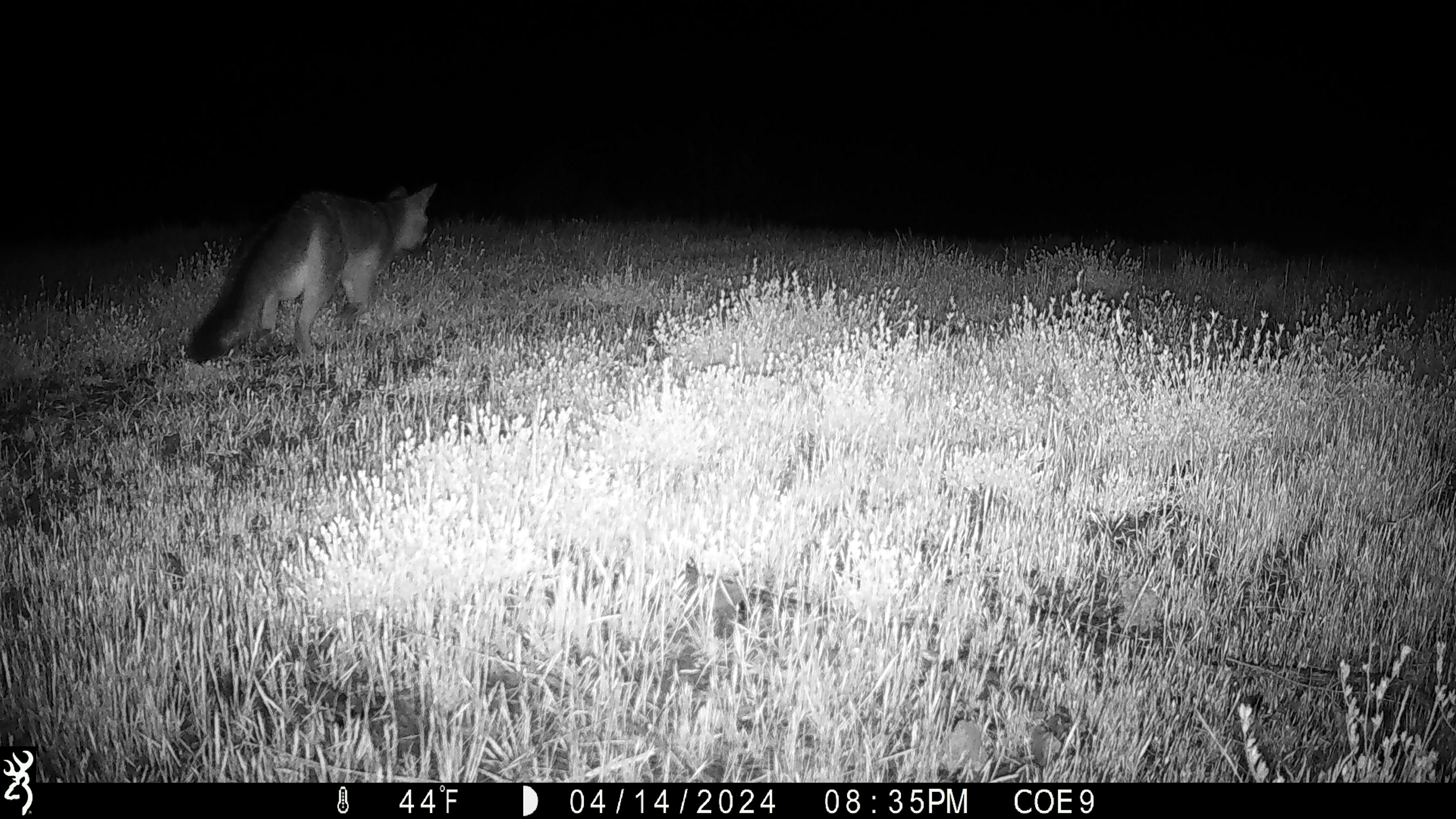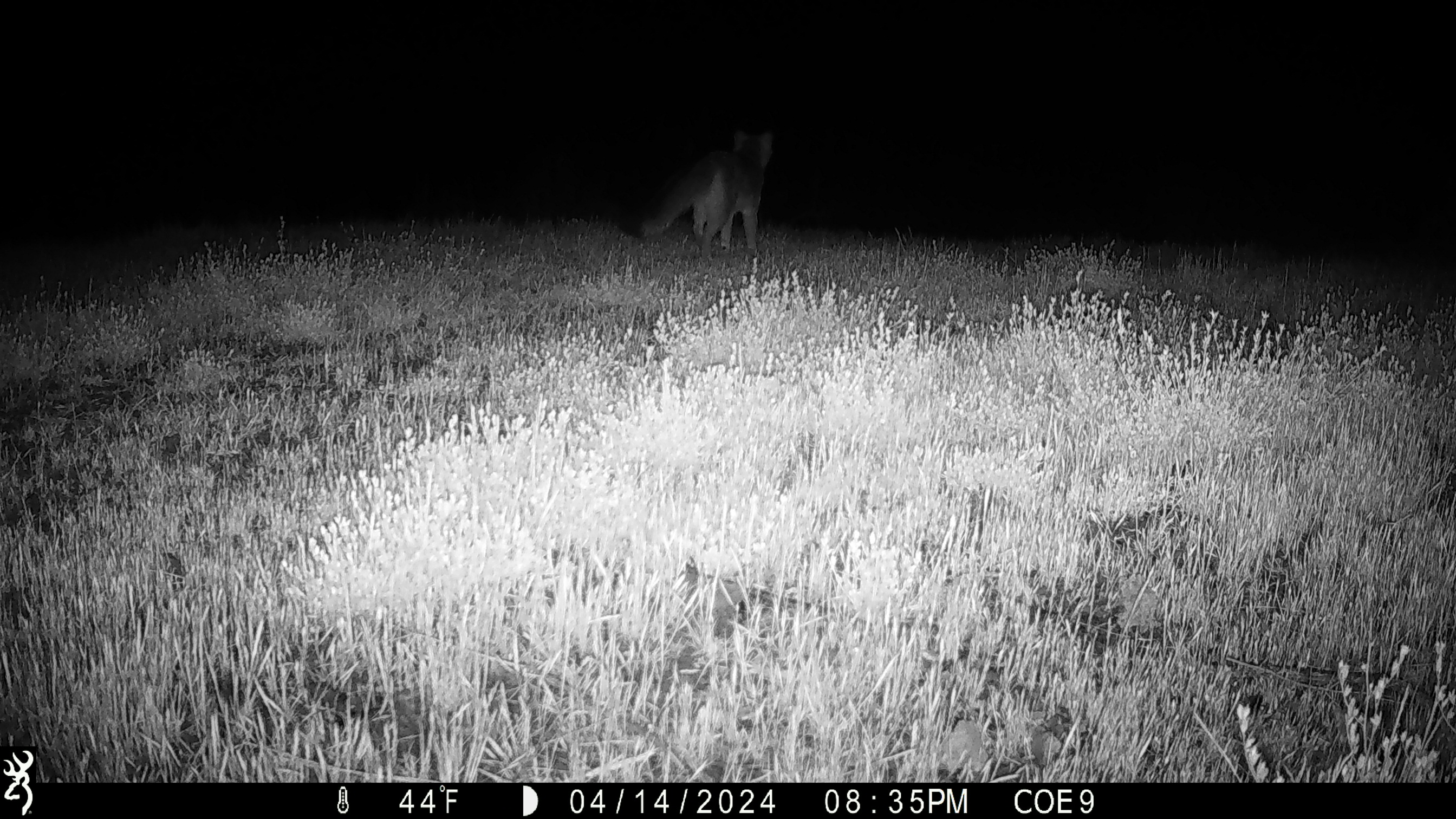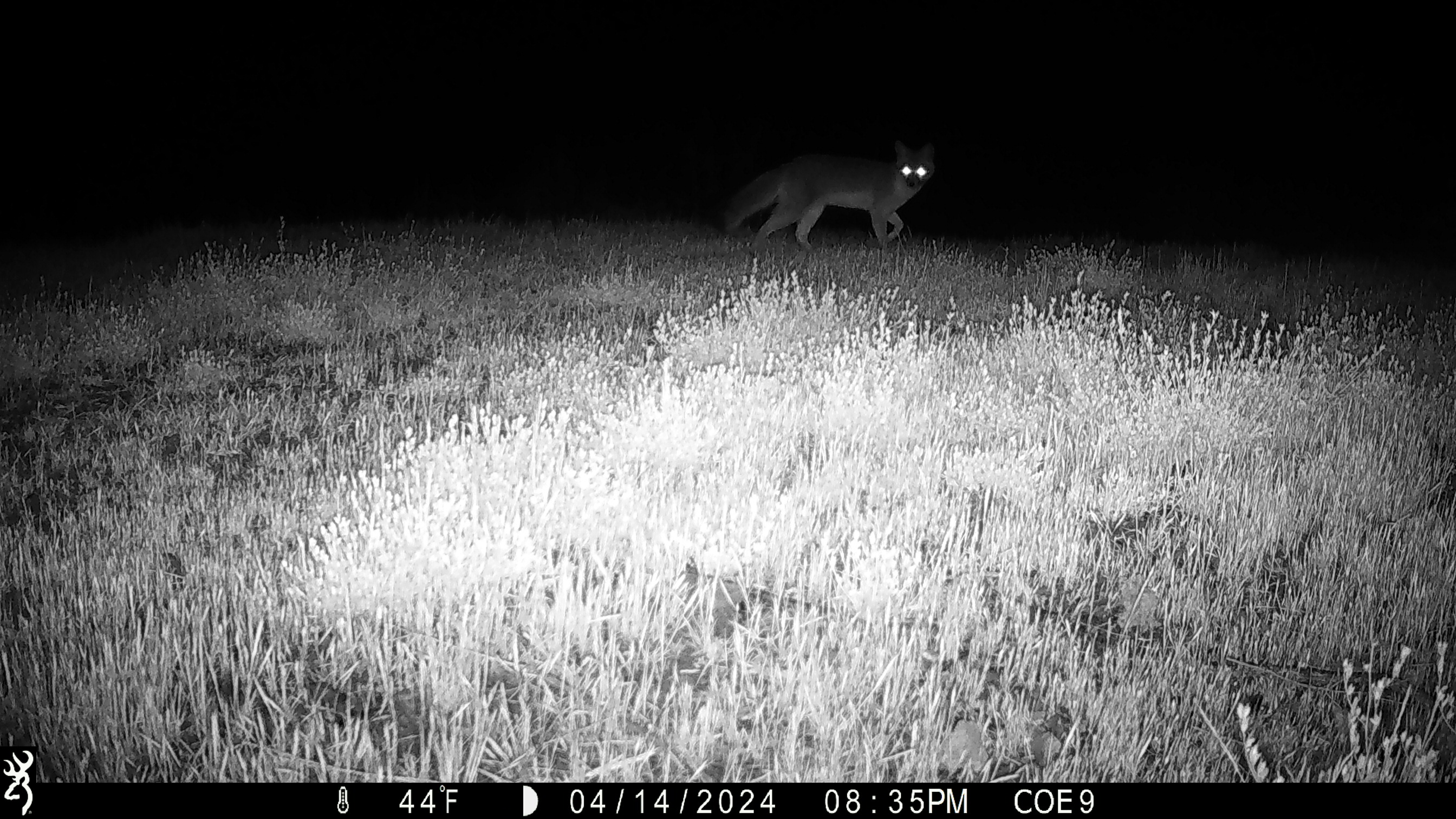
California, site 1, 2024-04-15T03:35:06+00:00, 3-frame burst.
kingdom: Animalia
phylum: Chordata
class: Mammalia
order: Carnivora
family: Canidae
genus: Urocyon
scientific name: Urocyon cinereoargenteus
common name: gray fox